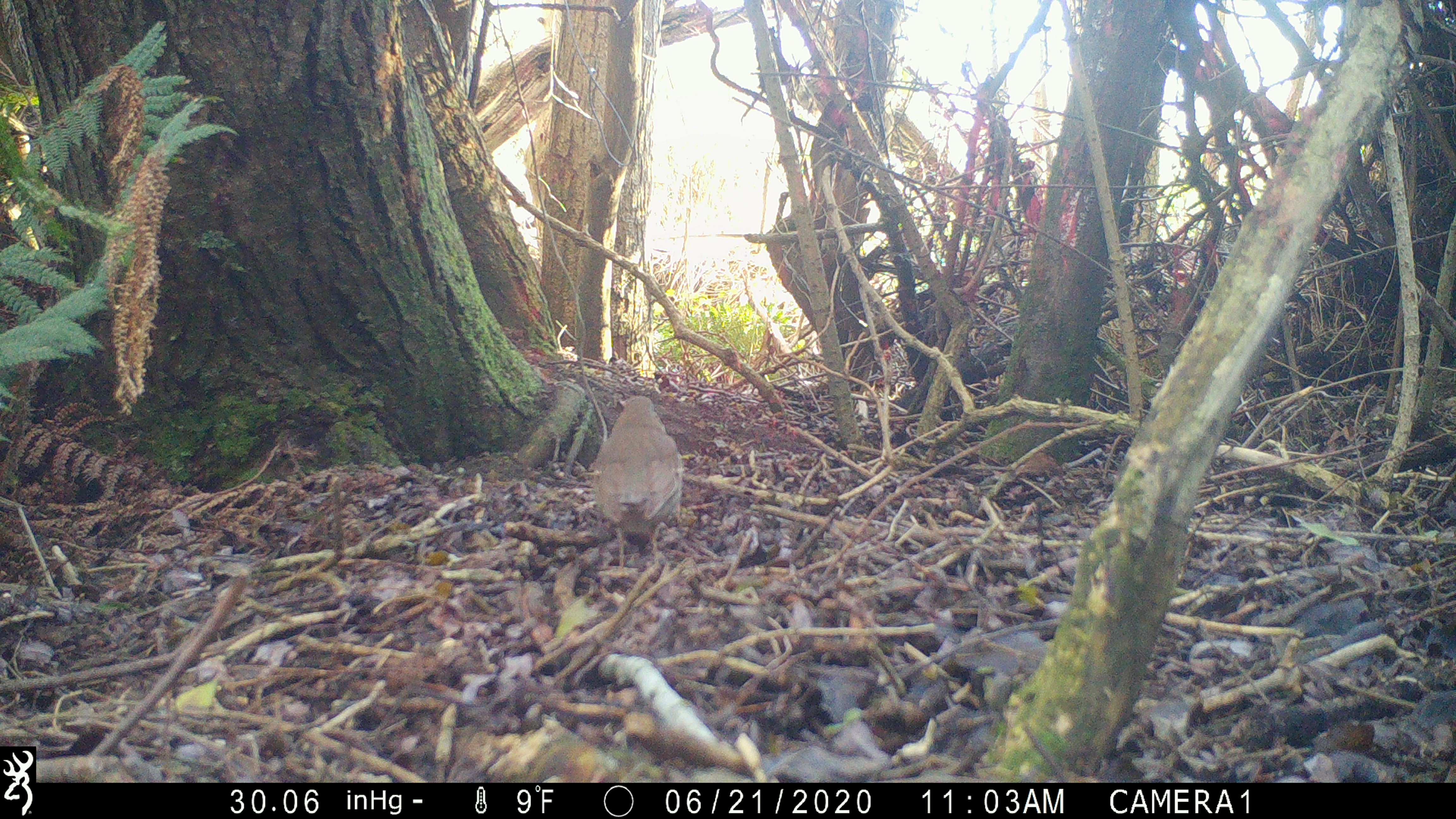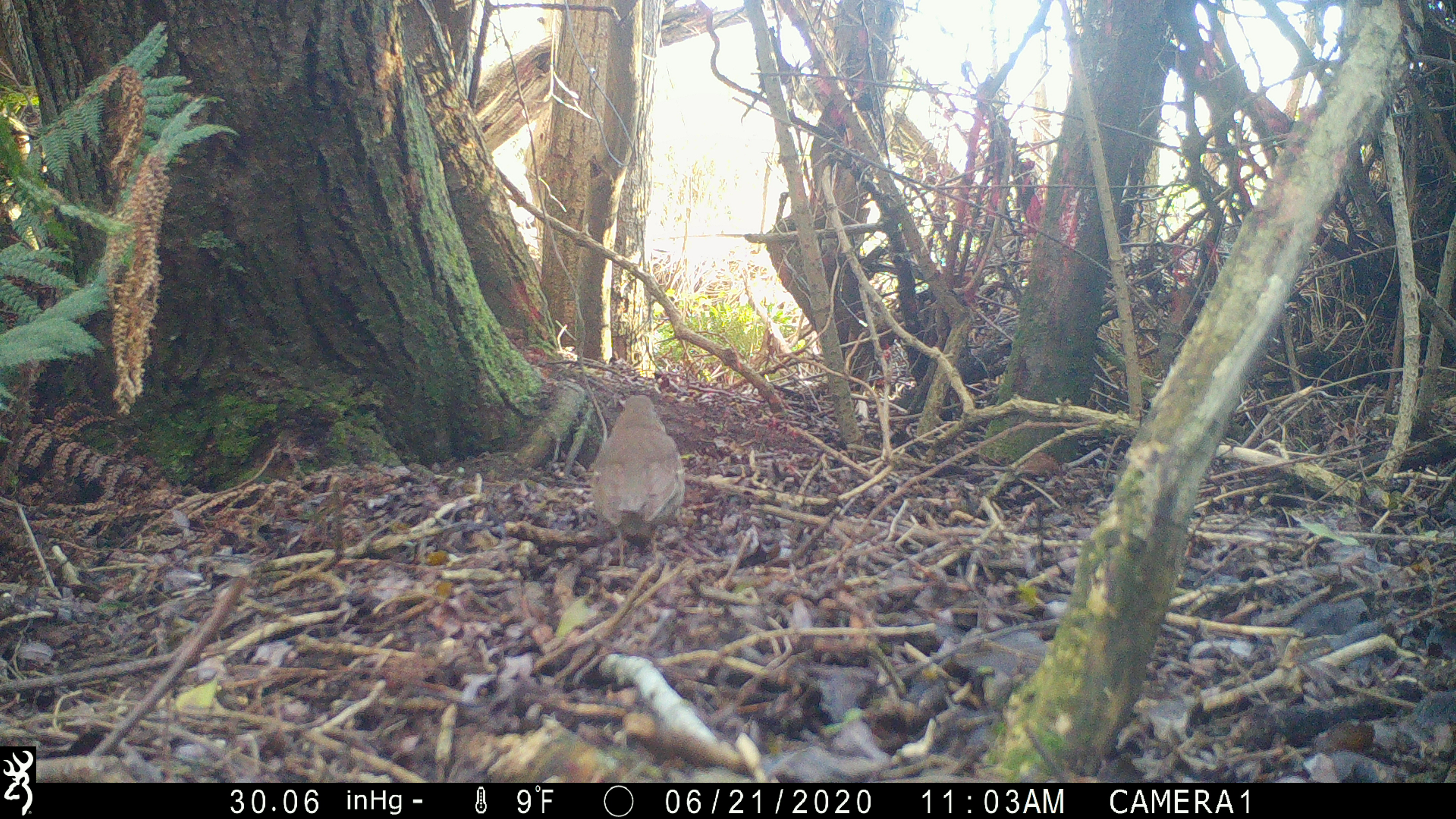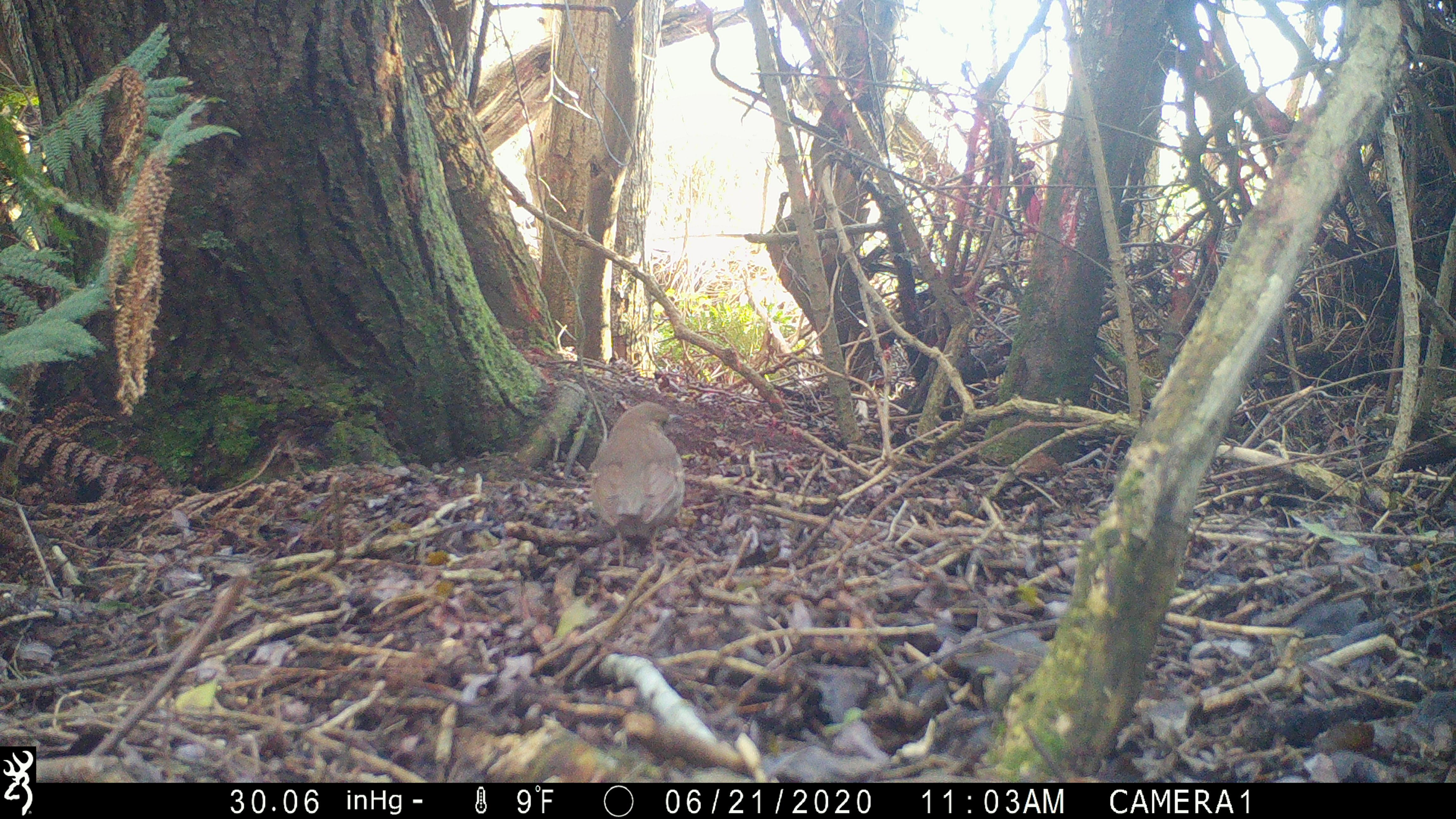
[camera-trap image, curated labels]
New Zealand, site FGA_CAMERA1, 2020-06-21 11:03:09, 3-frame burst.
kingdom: Animalia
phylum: Chordata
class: Aves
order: Passeriformes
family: Turdidae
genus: Turdus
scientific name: Turdus philomelos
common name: song thrush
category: thrush